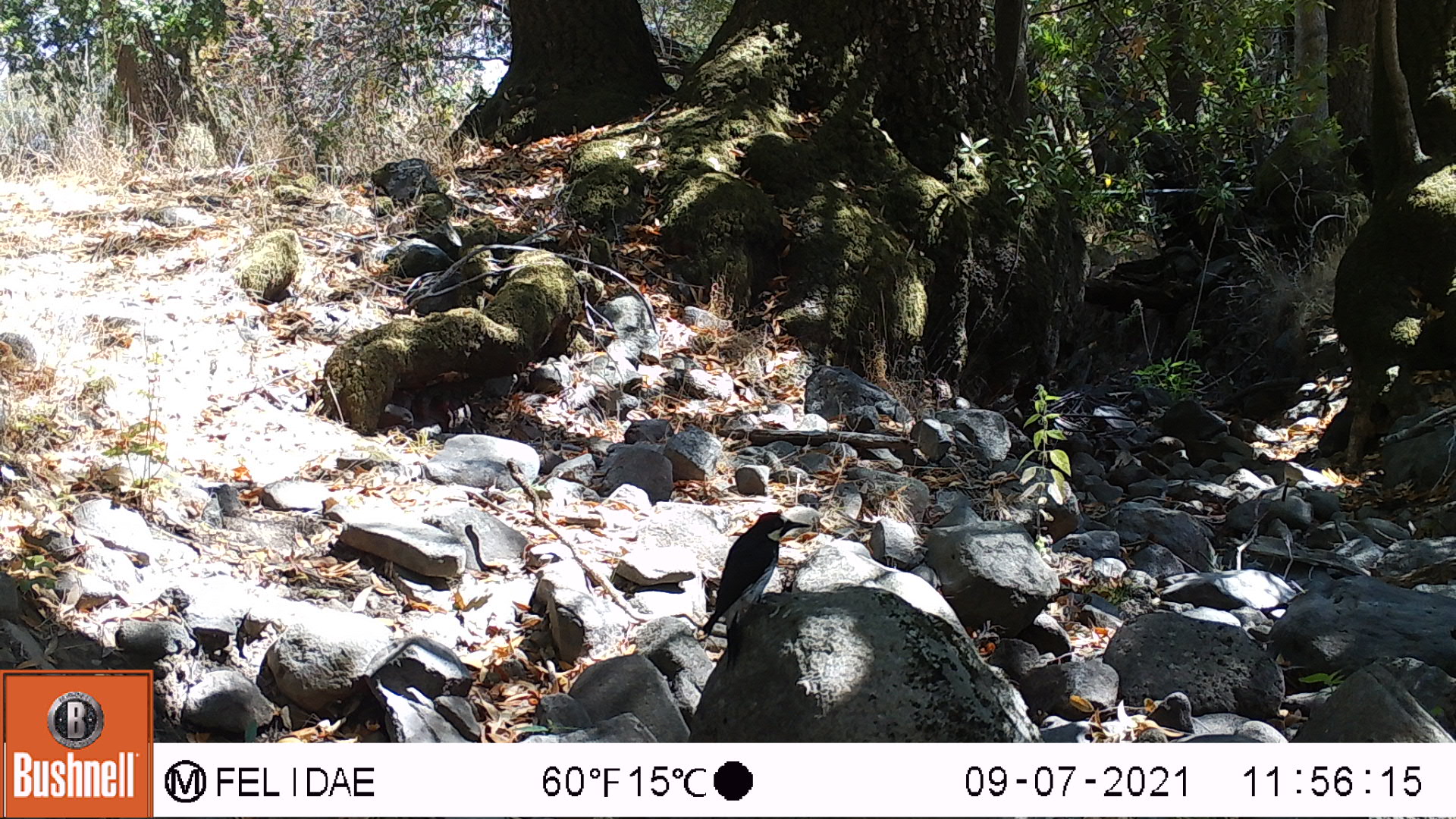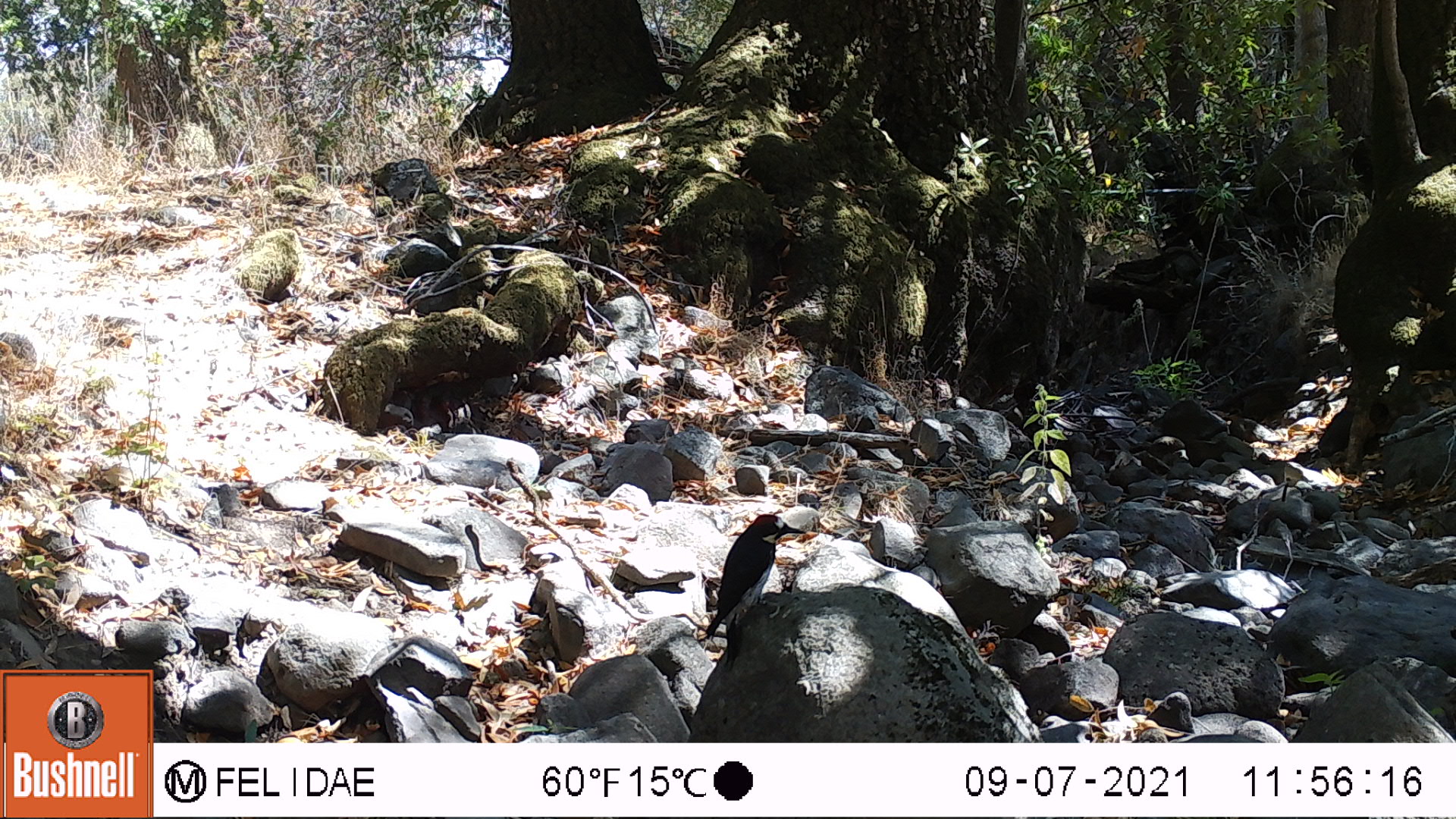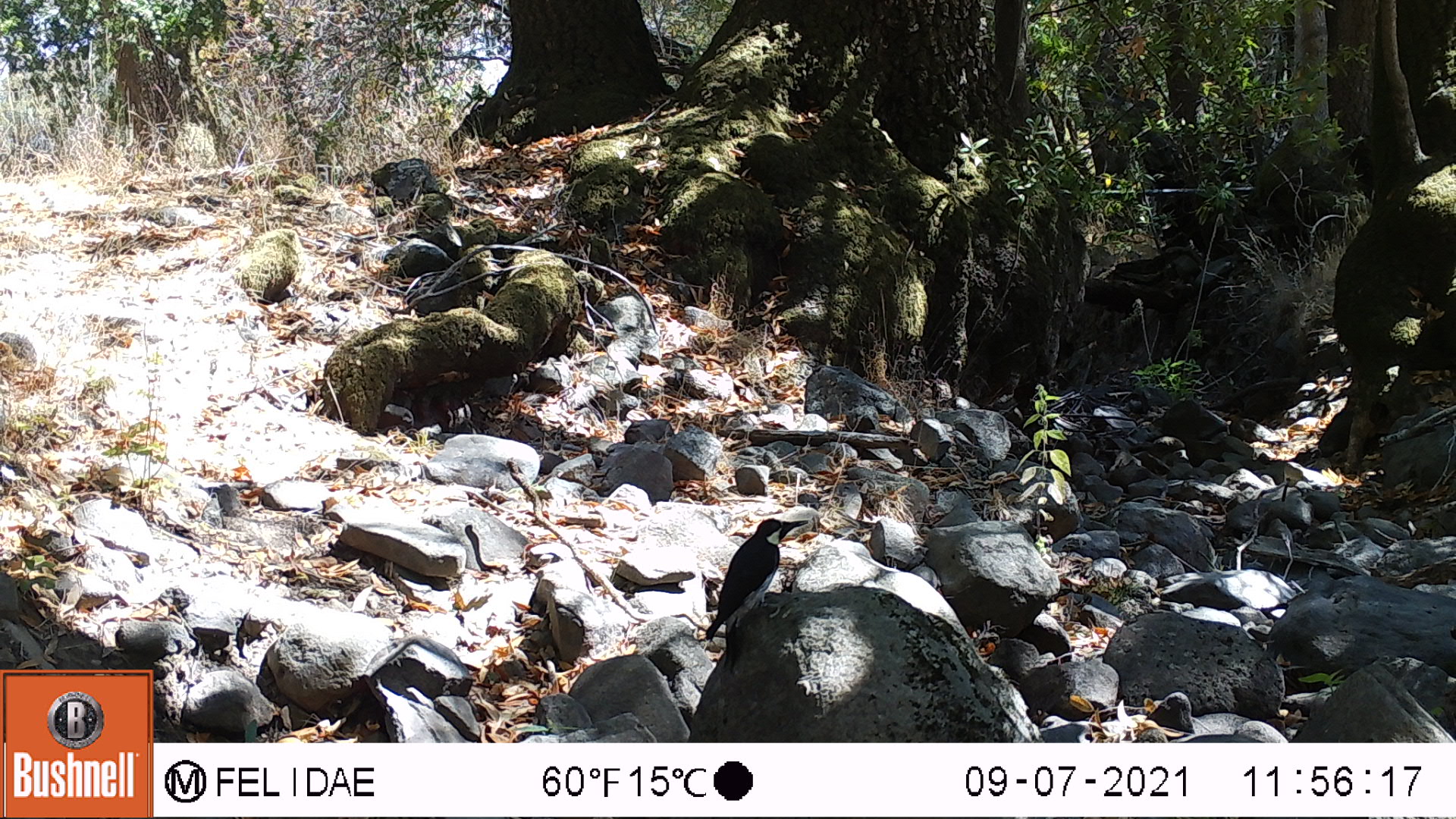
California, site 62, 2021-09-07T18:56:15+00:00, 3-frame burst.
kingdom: Animalia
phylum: Chordata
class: Aves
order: Piciformes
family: Picidae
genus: Melanerpes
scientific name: Melanerpes formicivorus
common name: acorn woodpecker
Acorn woodpecker (Melanerpes formicivorus).